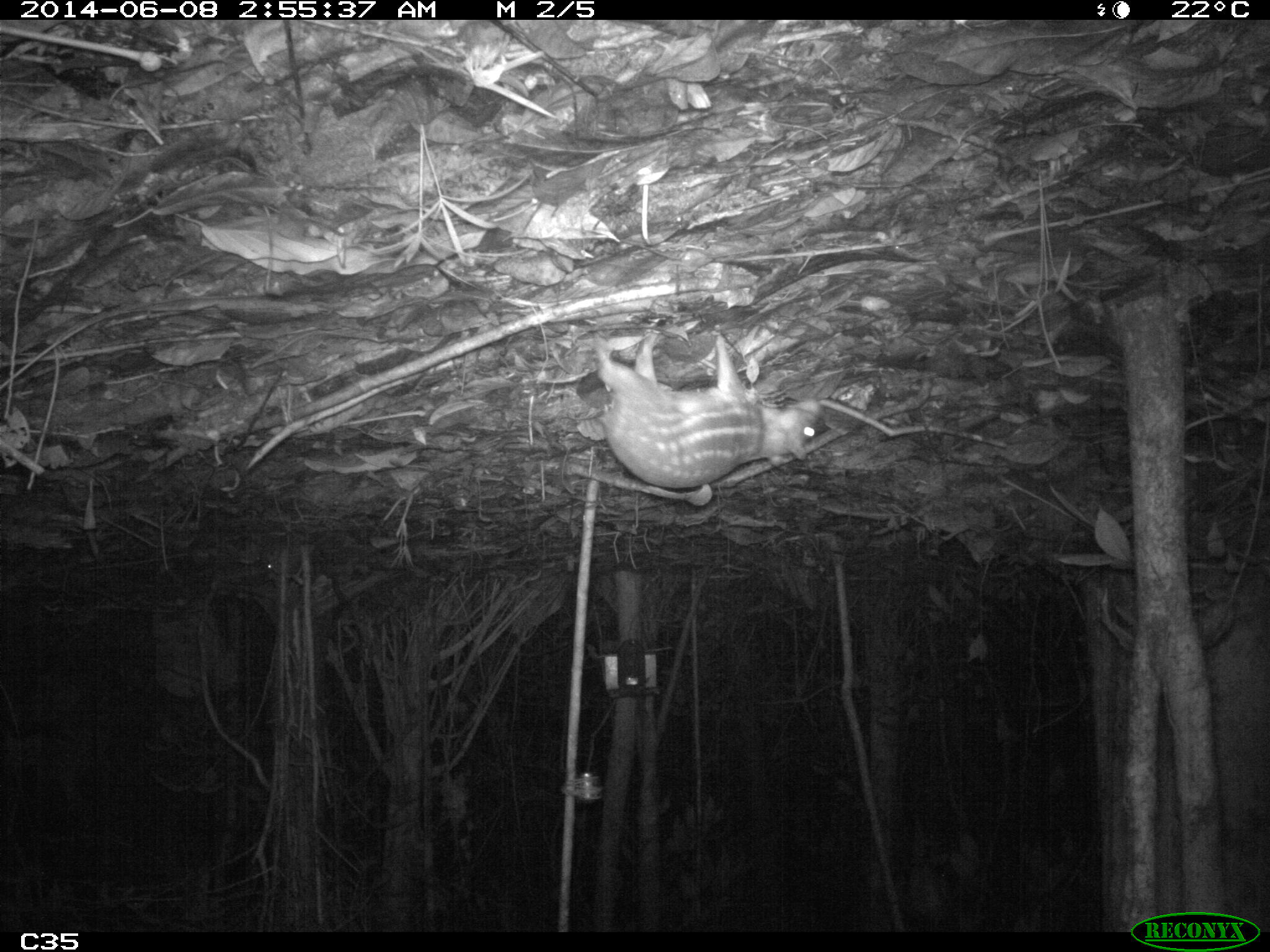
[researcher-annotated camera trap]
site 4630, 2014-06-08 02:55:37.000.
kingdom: Animalia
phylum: Chordata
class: Mammalia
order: Rodentia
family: Cuniculidae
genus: Cuniculus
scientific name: Cuniculus paca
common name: spotted paca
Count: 1.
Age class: adult.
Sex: female.